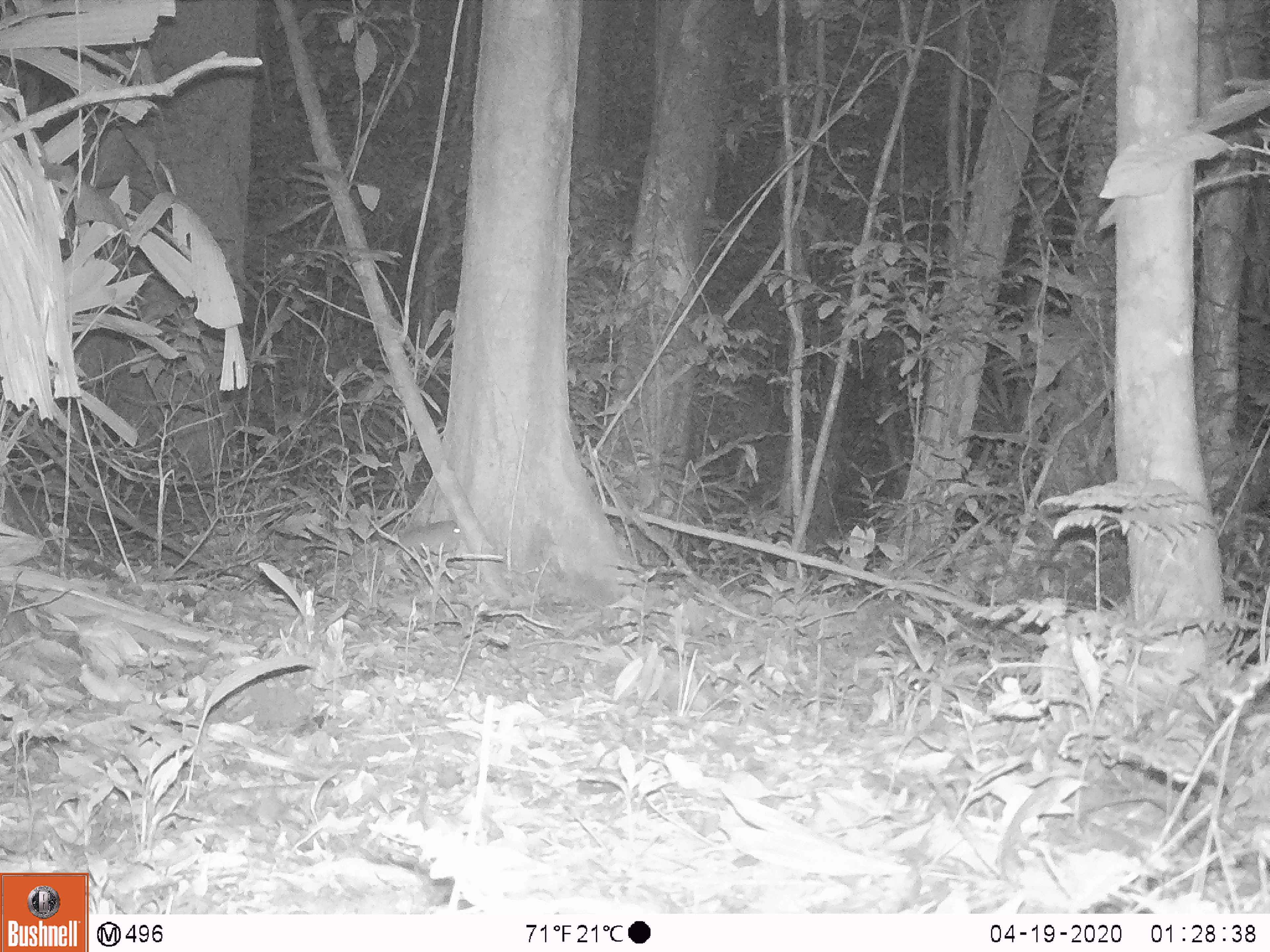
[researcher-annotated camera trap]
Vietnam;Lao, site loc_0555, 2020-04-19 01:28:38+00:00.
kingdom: Animalia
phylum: Chordata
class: Mammalia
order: Rodentia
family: Muridae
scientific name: Muridae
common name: old-world mice and rats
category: unidentified murid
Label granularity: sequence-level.